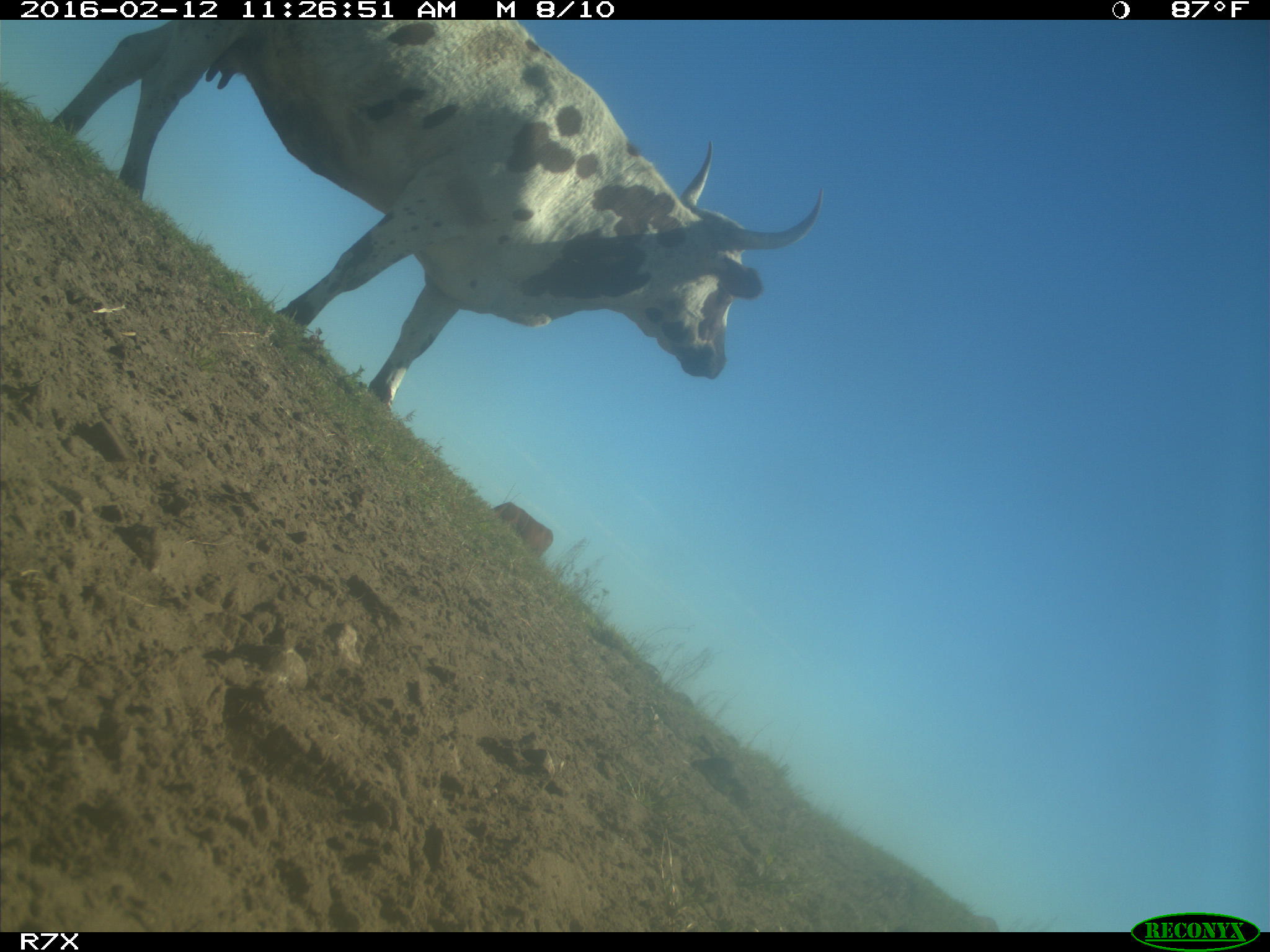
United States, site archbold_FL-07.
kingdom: Animalia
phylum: Chordata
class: Mammalia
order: Artiodactyla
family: Bovidae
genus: Bos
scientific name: Bos taurus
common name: domestic cow